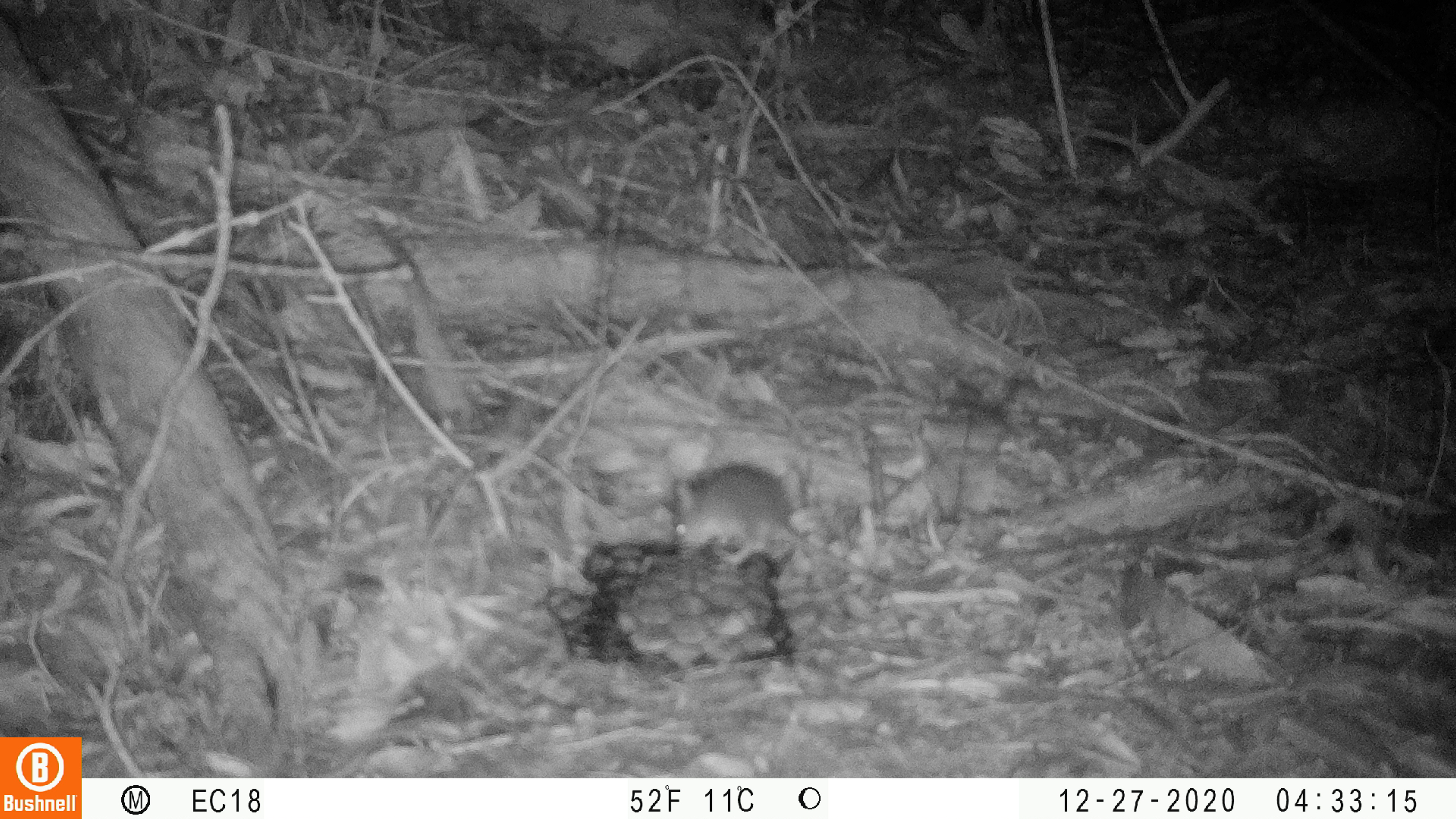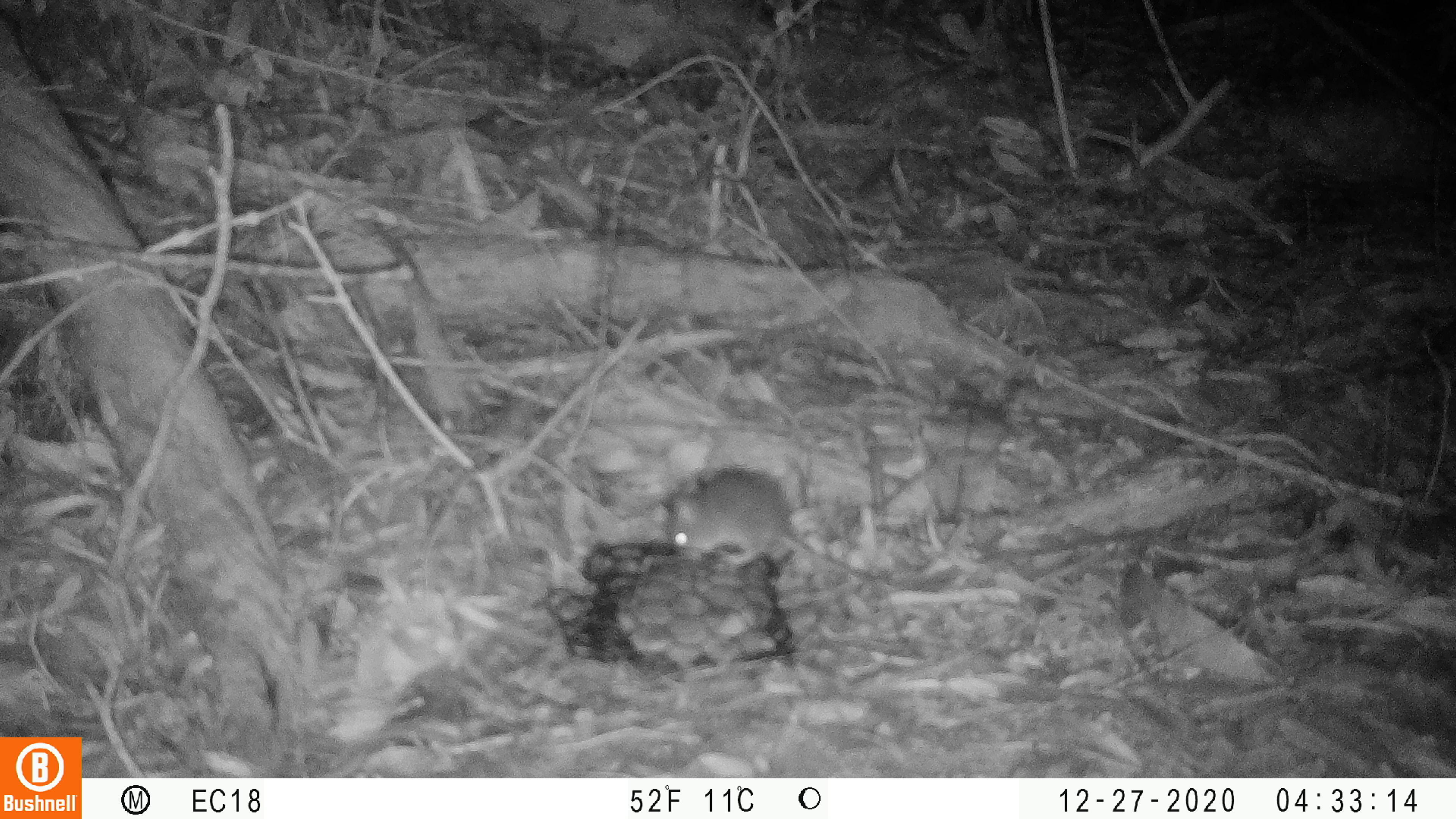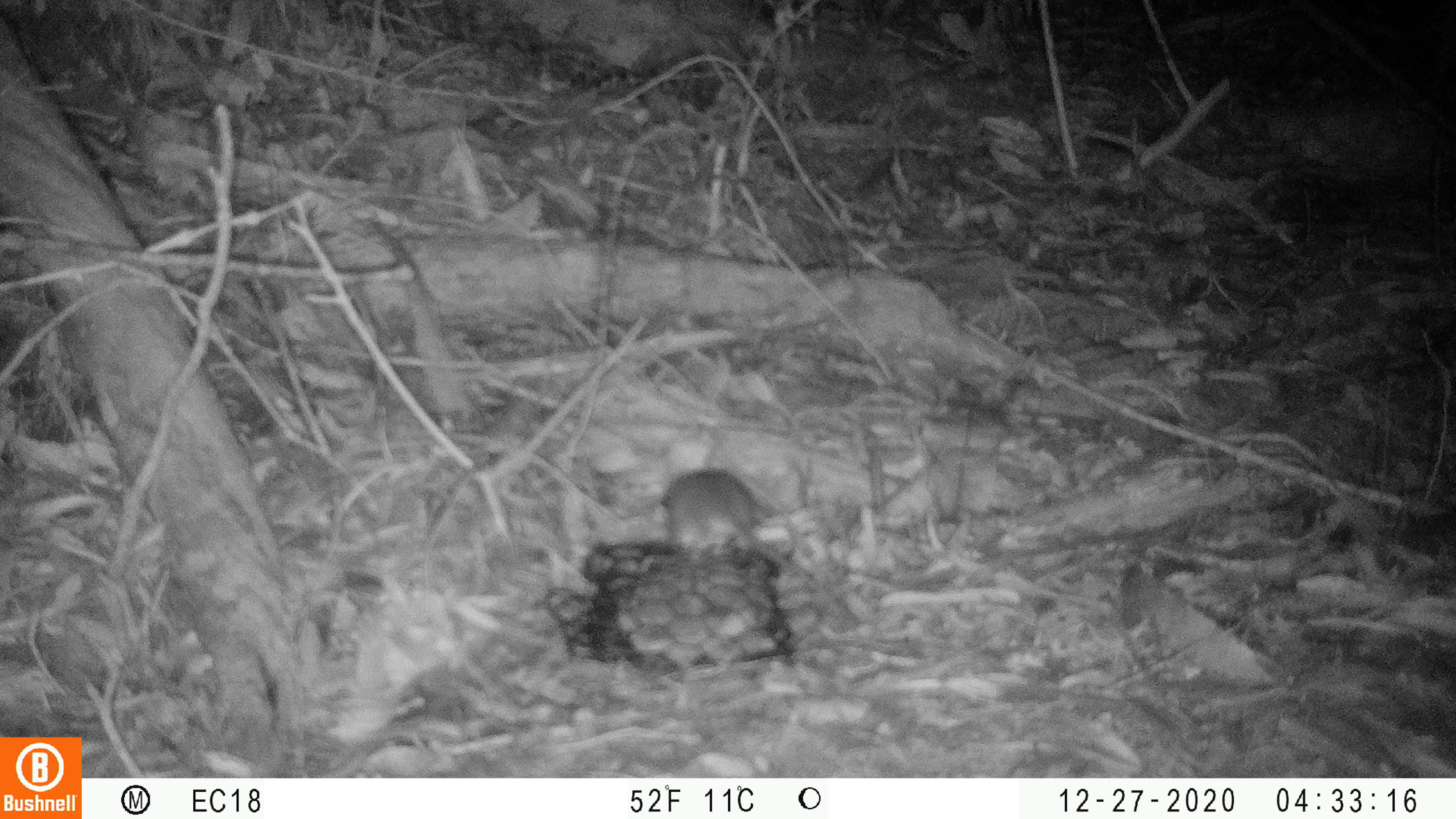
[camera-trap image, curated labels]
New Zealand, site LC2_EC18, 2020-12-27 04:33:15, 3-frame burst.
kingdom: Animalia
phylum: Chordata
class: Mammalia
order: Rodentia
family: Muridae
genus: Mus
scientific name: Mus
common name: mouse